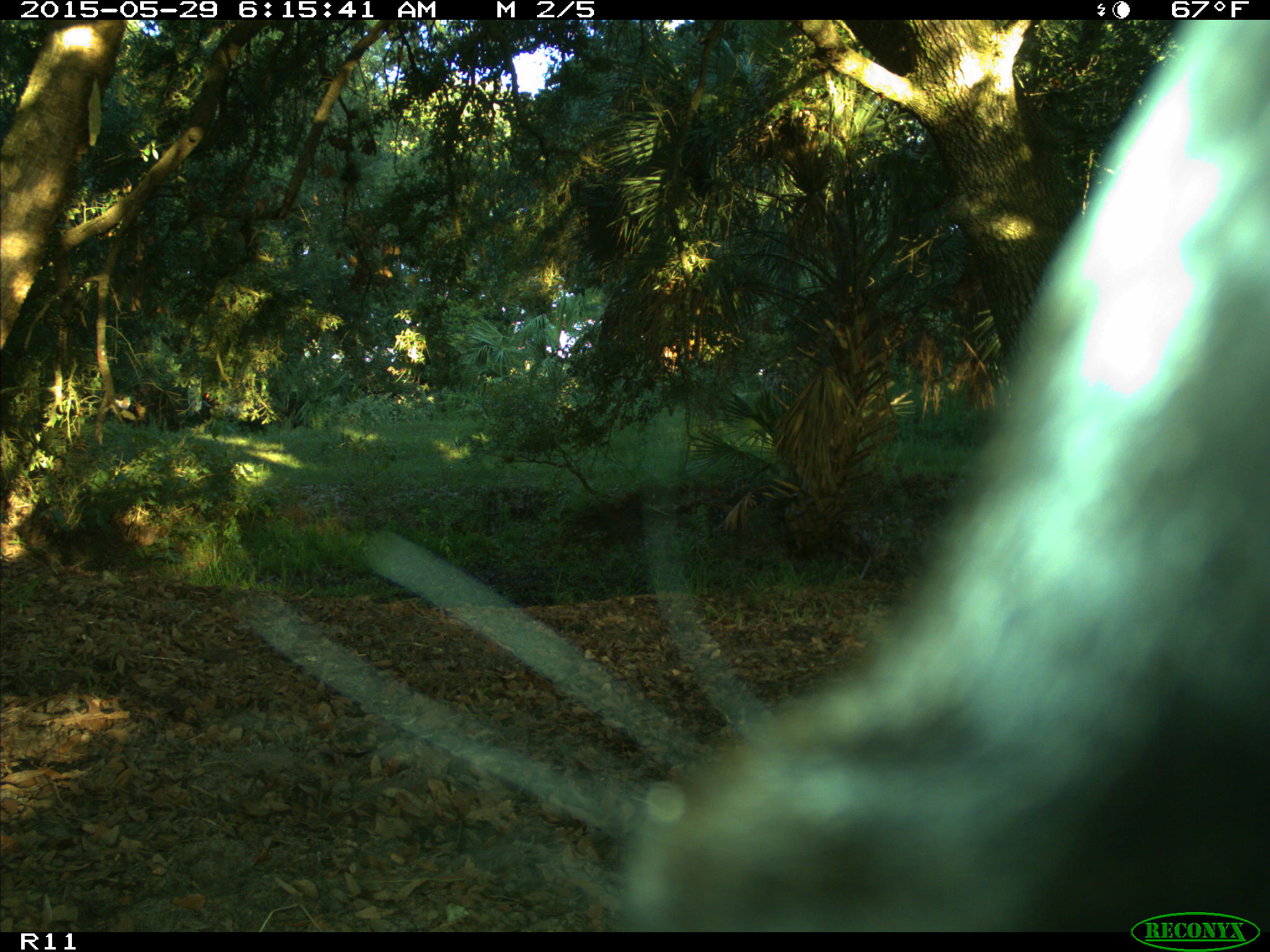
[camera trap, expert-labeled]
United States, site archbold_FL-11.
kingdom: Animalia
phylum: Chordata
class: Mammalia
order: Artiodactyla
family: Bovidae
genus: Bos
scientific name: Bos taurus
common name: domestic cow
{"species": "Bos taurus (domestic cow)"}